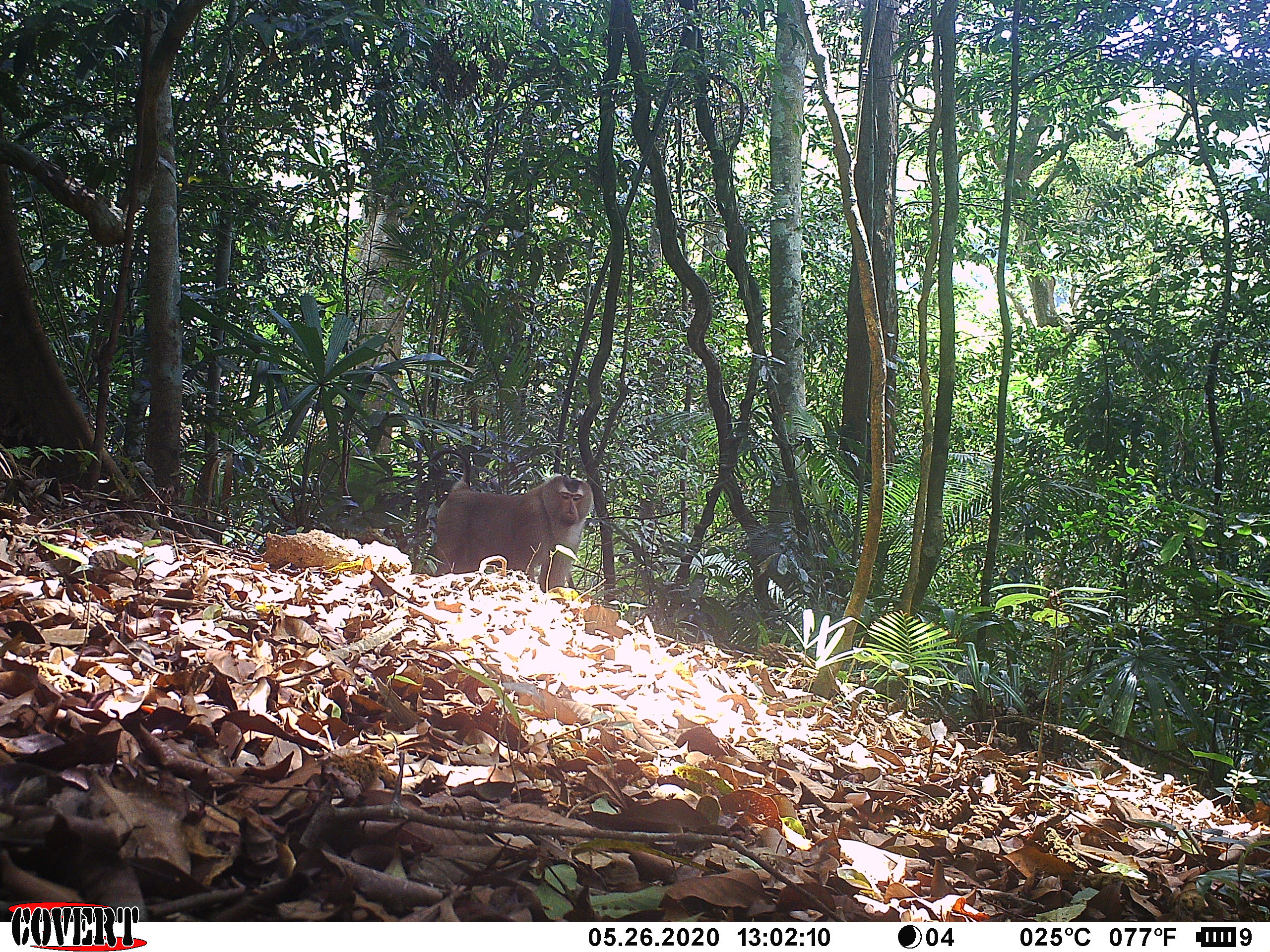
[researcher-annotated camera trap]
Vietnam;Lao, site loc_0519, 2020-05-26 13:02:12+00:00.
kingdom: Animalia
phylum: Chordata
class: Mammalia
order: Primates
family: Cercopithecidae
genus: Macaca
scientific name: Macaca nemestrina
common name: pig-tailed macaque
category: pig tailed macaque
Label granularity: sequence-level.